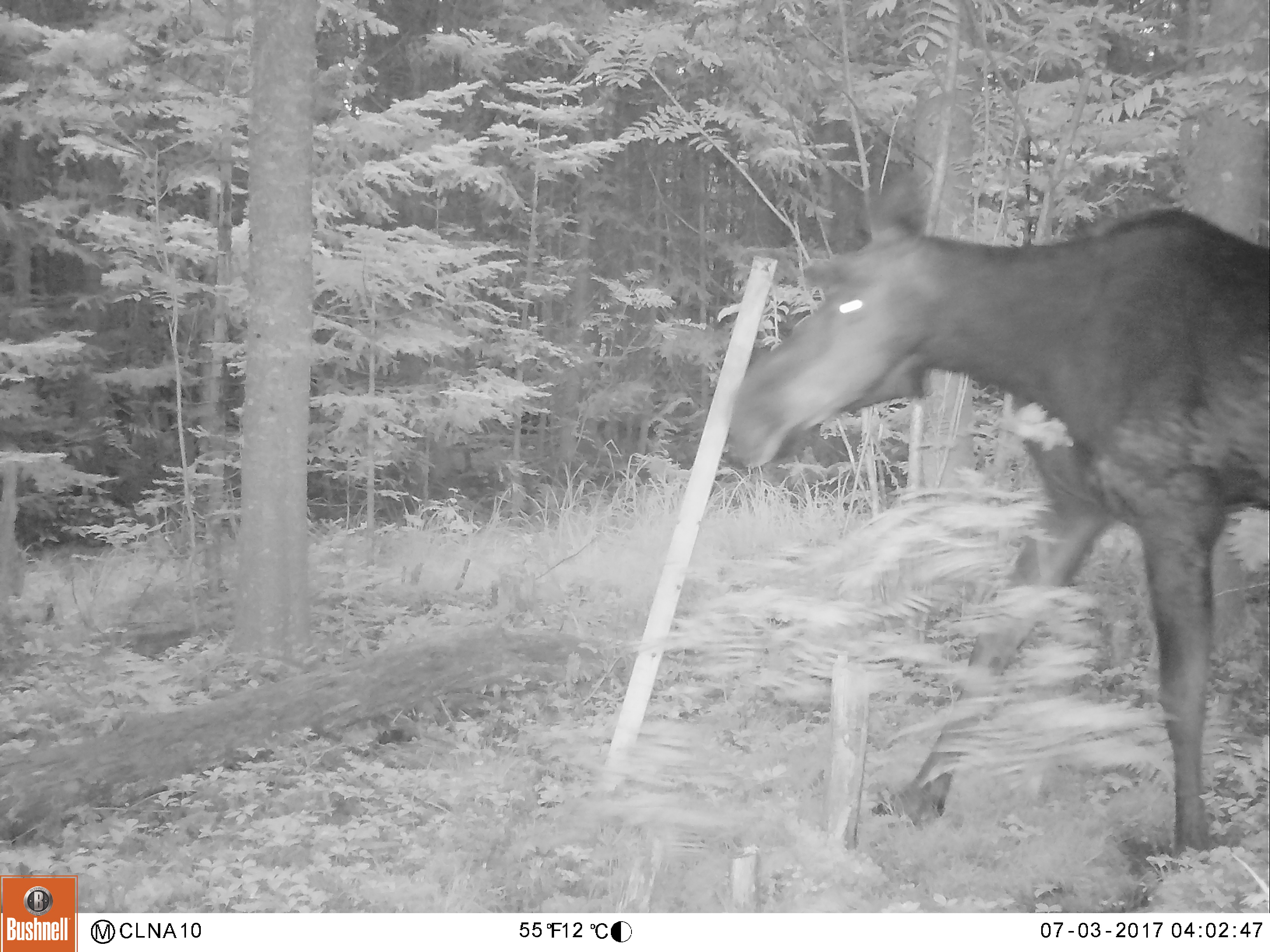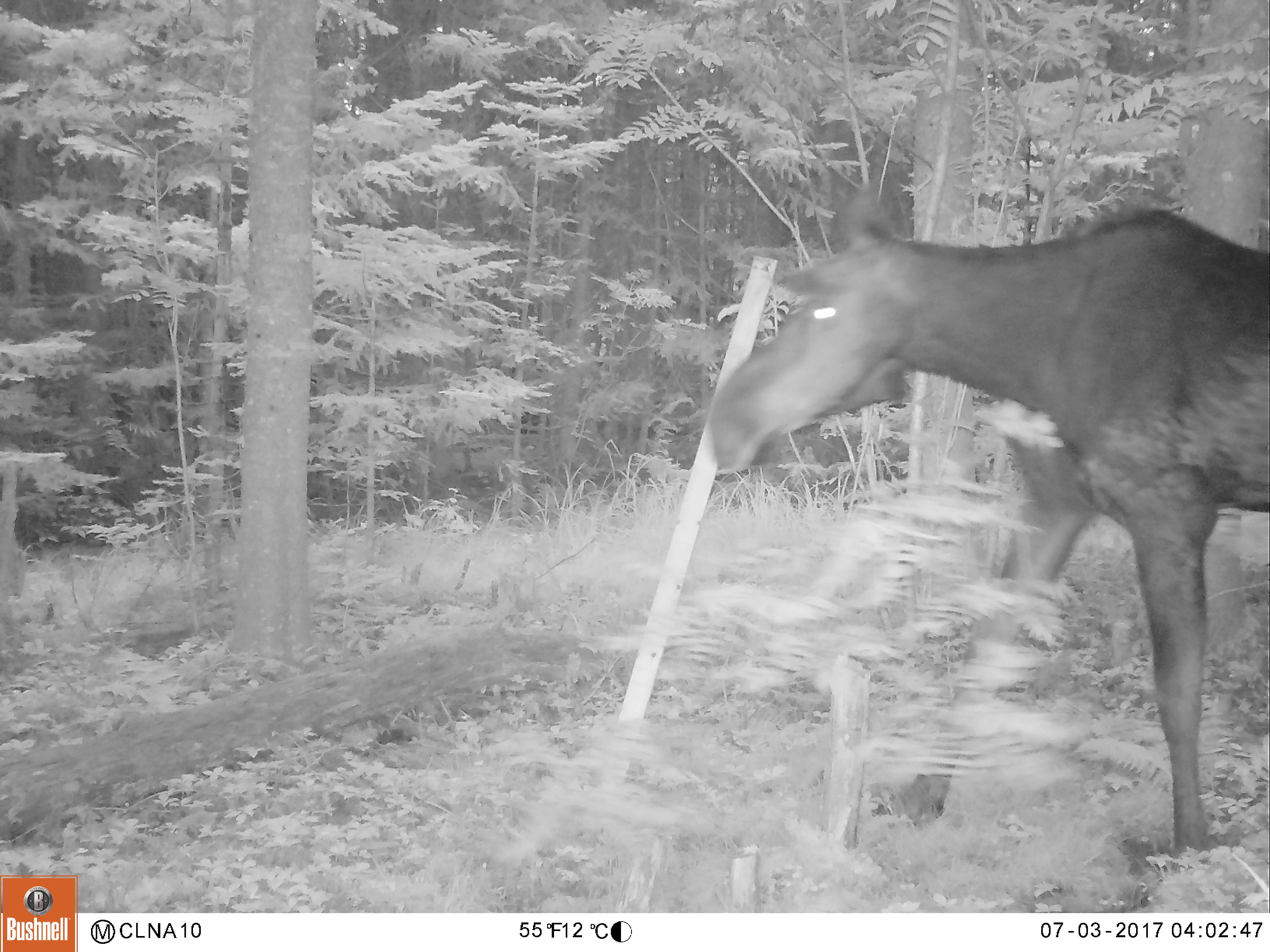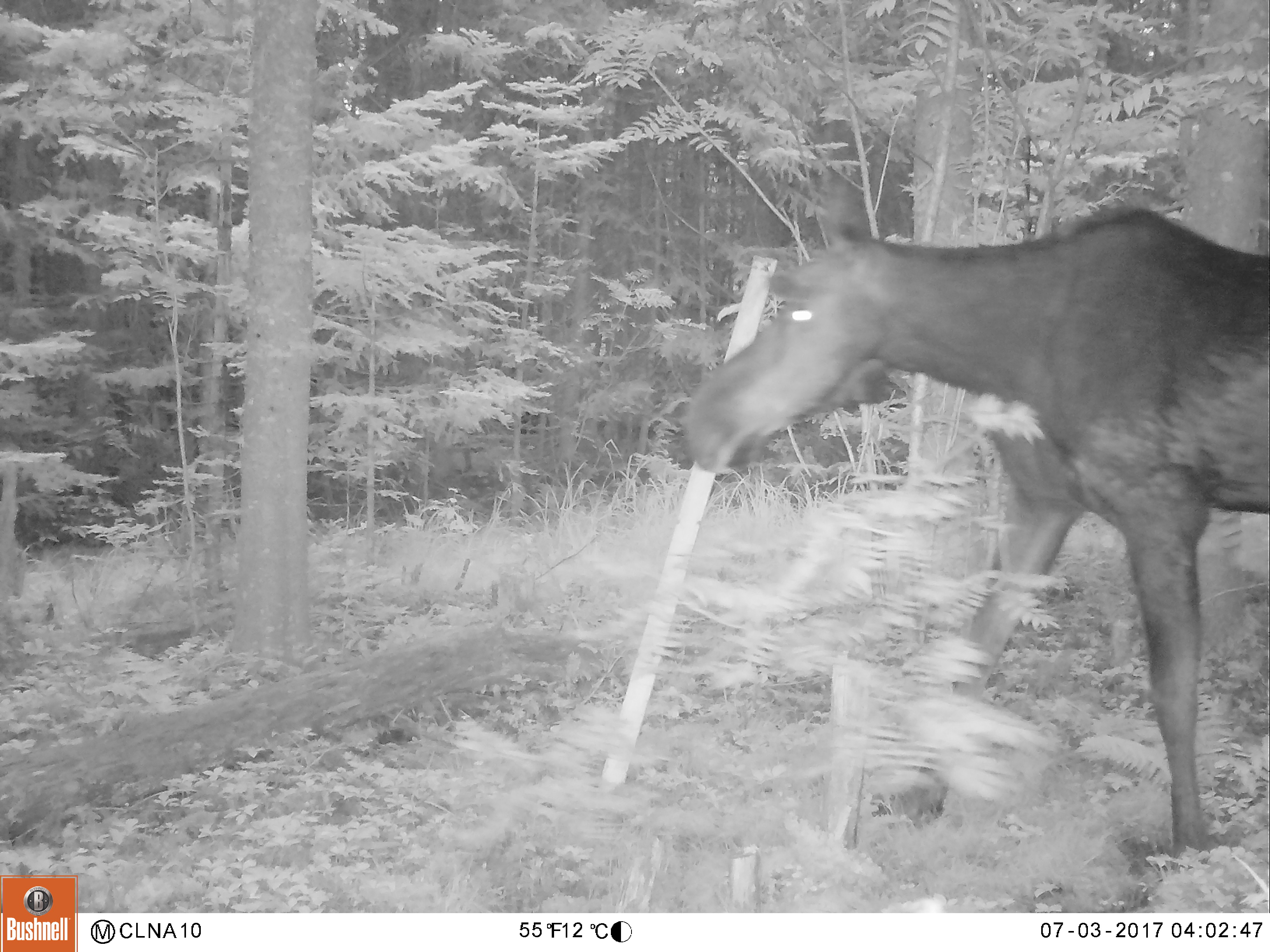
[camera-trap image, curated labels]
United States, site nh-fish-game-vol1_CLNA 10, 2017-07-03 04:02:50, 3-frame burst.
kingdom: Animalia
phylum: Chordata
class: Mammalia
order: Artiodactyla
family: Cervidae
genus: Alces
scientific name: Alces alces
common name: moose